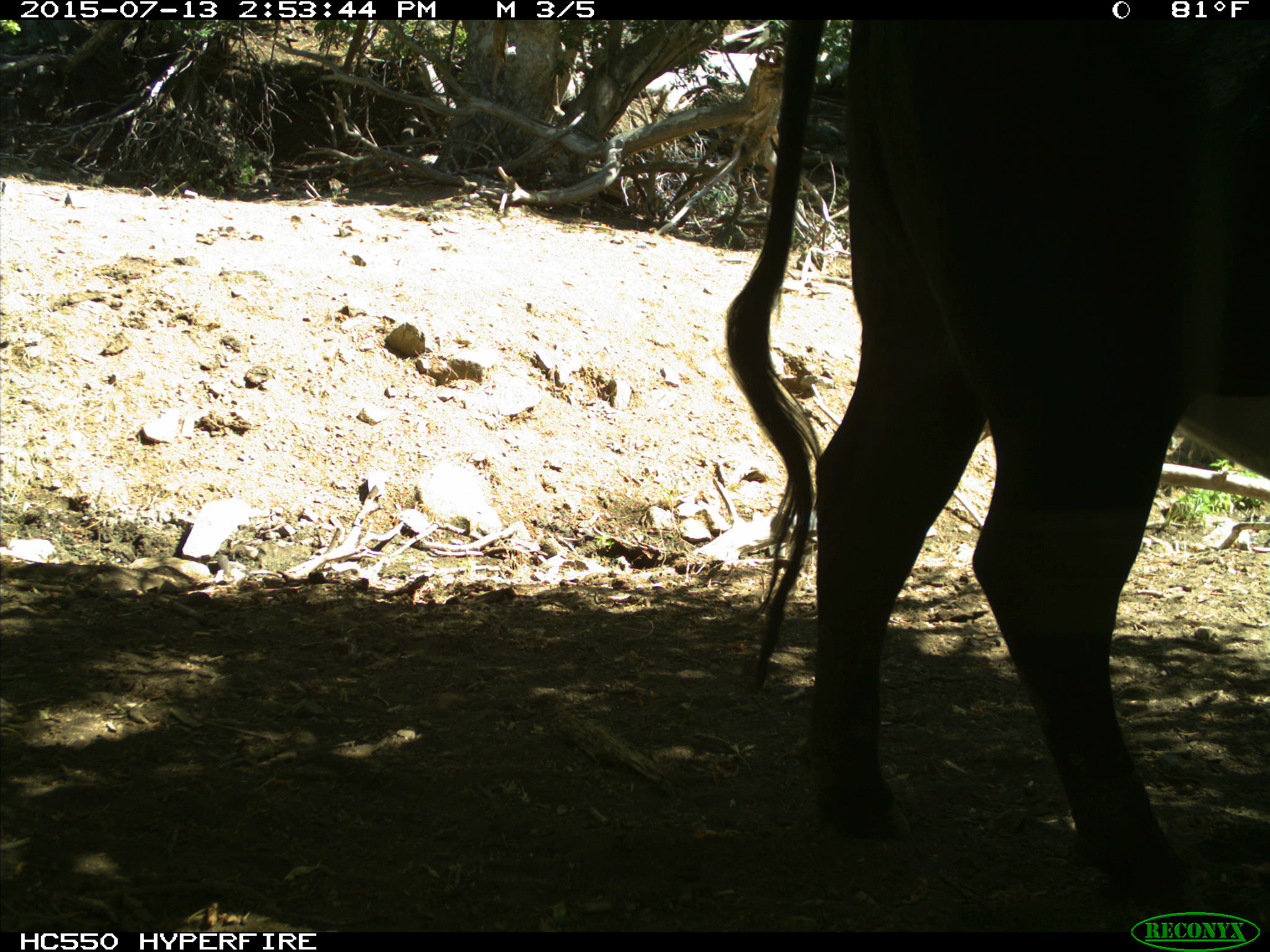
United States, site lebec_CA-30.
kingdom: Animalia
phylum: Chordata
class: Mammalia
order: Artiodactyla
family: Bovidae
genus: Bos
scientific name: Bos taurus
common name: domestic cow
Bos taurus (domestic cow).